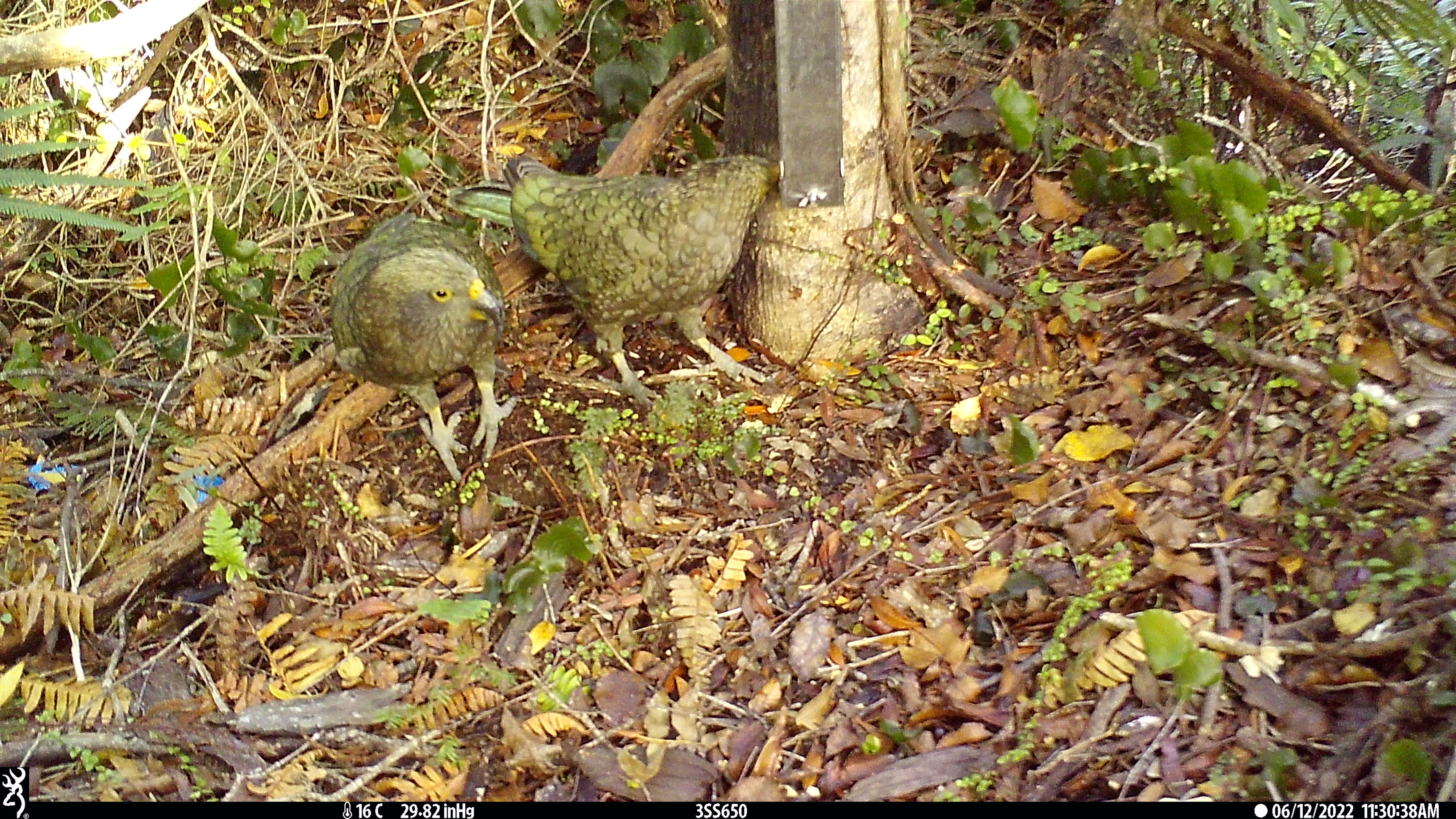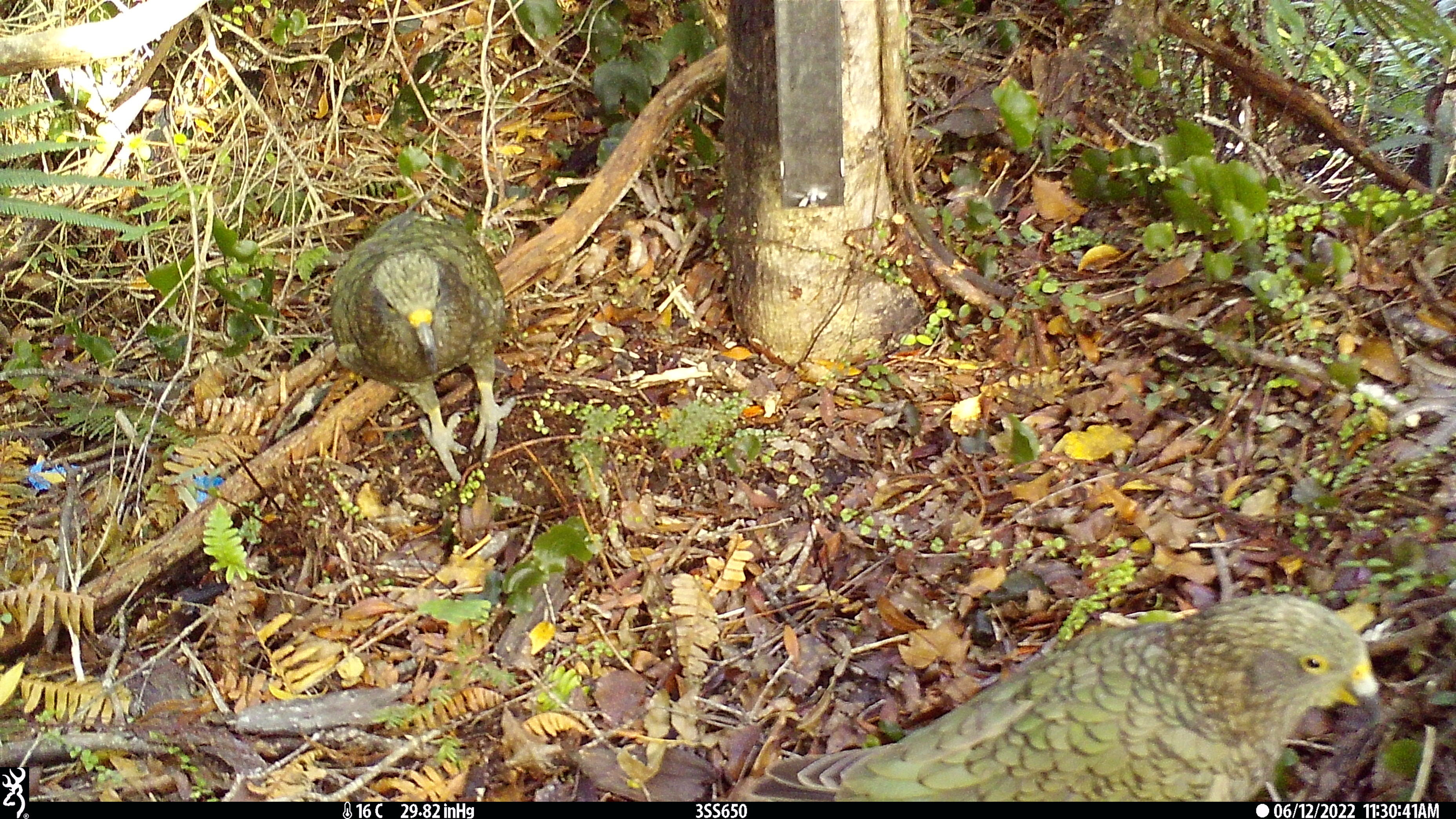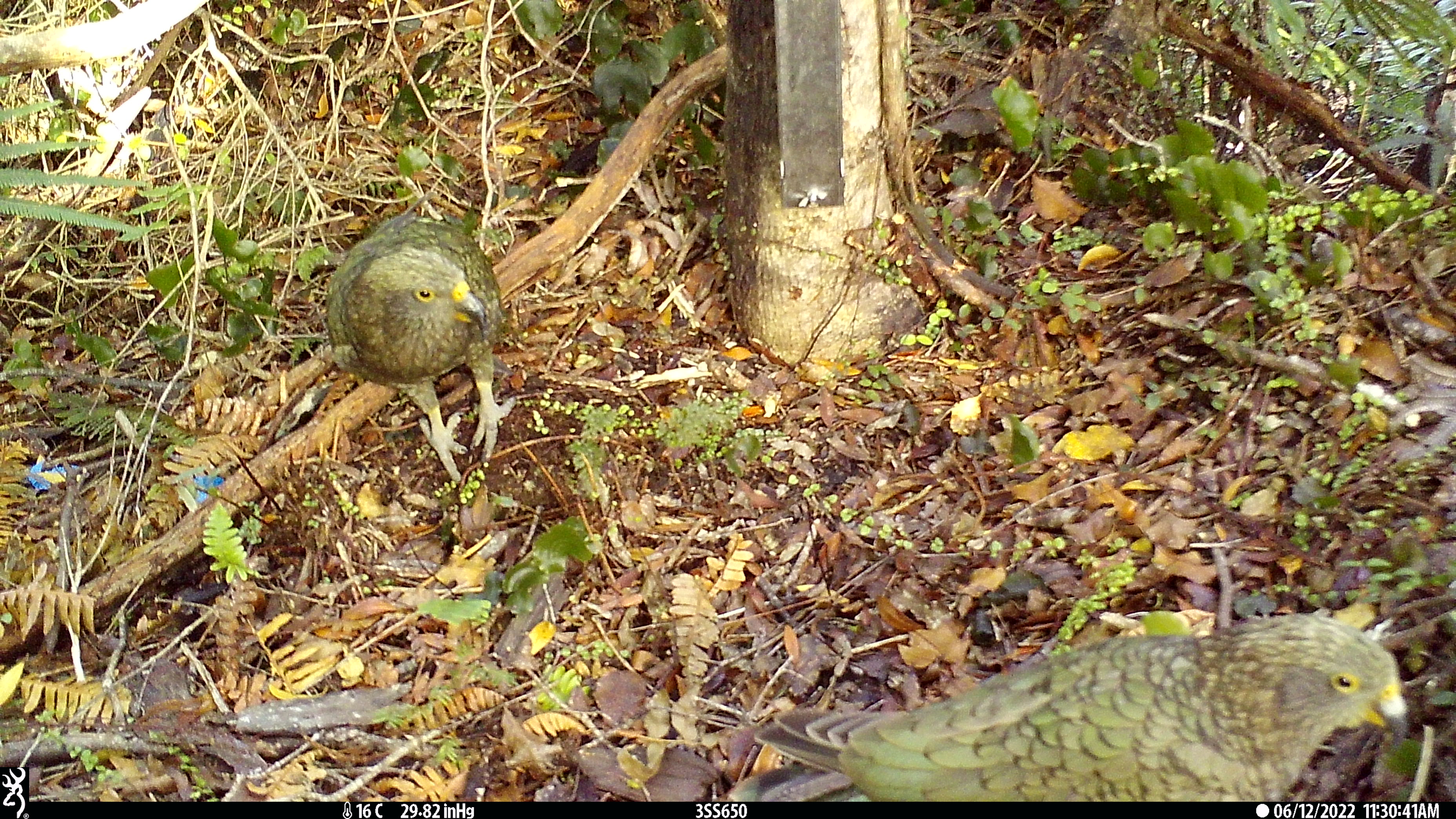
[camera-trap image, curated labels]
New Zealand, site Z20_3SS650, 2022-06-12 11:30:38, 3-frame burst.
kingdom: Animalia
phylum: Chordata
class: Aves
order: Psittaciformes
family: Strigopidae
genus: Nestor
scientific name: Nestor notabilis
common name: kea